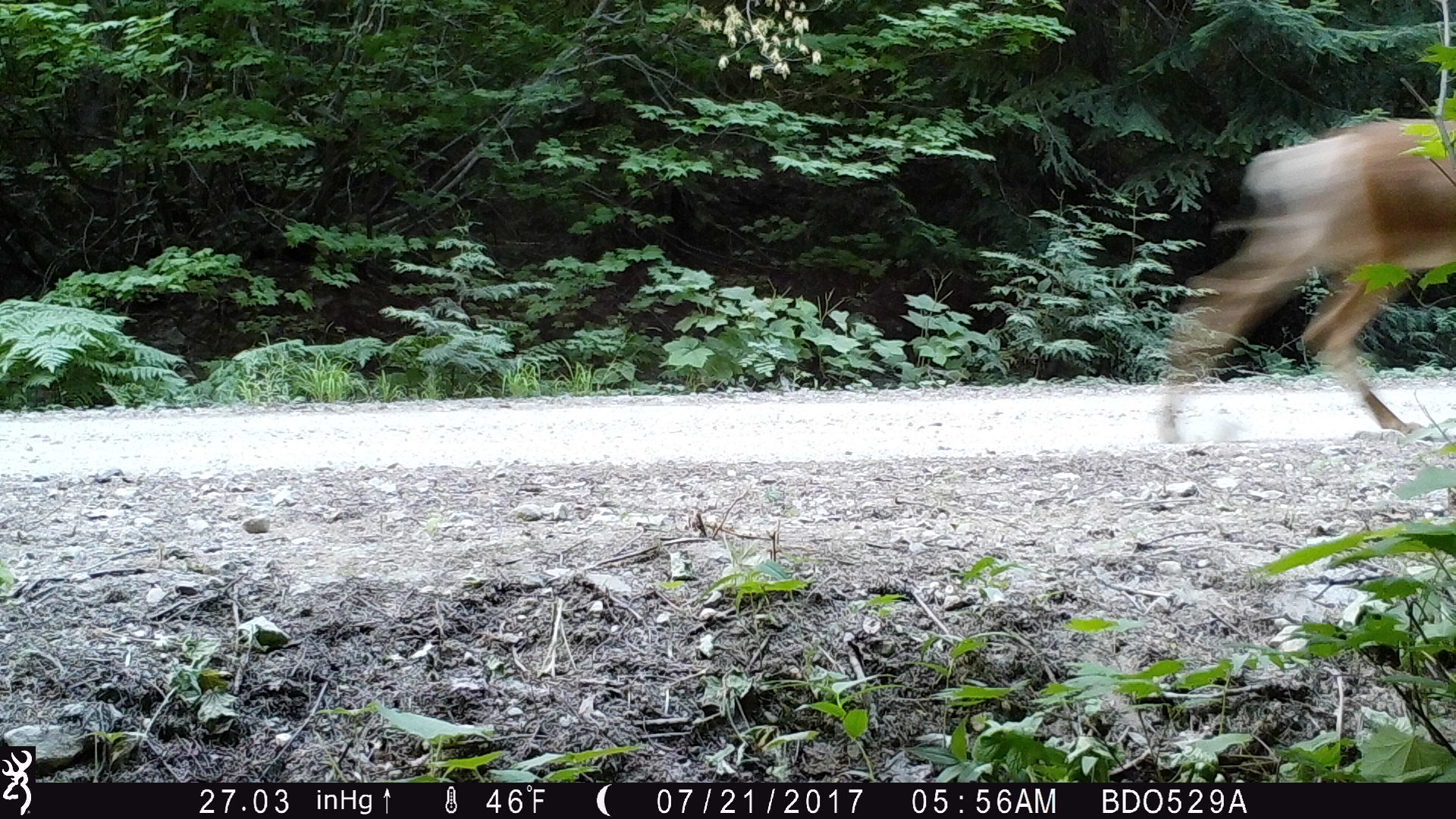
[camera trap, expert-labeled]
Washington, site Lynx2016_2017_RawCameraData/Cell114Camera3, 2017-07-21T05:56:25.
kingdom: Animalia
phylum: Chordata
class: Mammalia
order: Artiodactyla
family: Cervidae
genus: Odocoileus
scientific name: Odocoileus hemionus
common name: mule deer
Odocoileus hemionus (mule deer). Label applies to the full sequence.